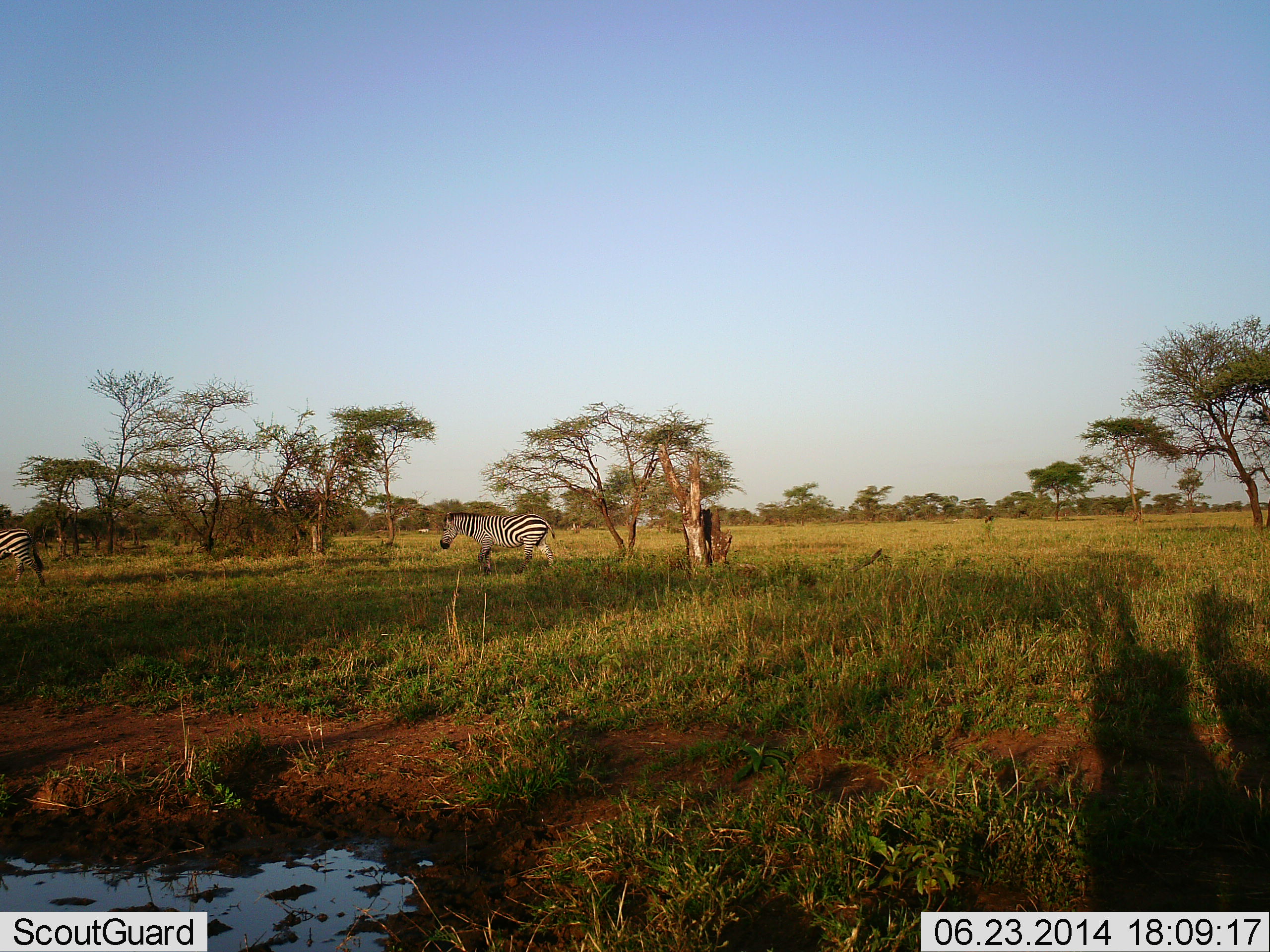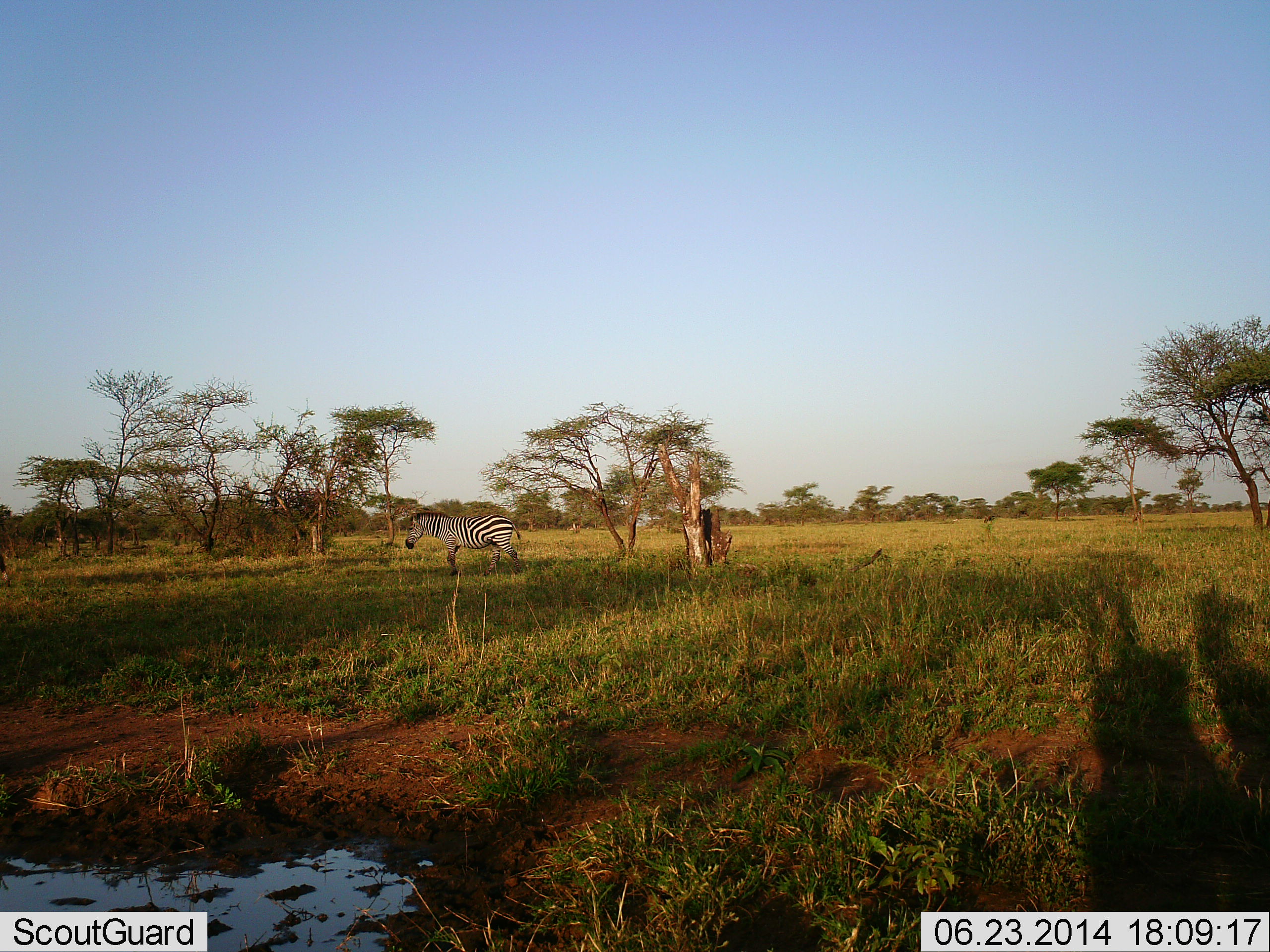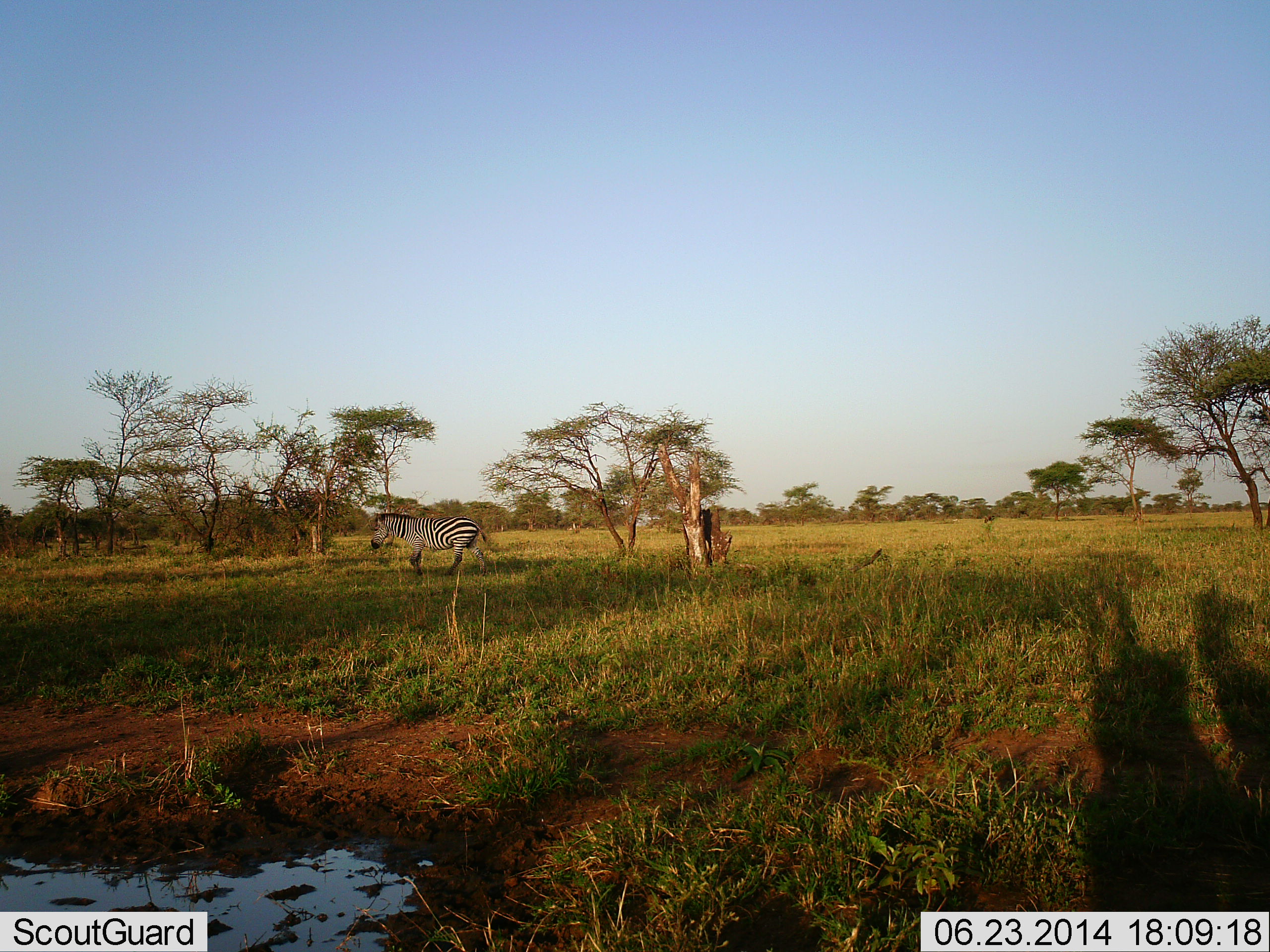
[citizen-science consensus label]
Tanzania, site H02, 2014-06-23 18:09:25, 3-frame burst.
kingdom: Animalia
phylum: Chordata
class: Mammalia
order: Perissodactyla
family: Equidae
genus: Equus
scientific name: Equus quagga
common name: plains zebra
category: zebra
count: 2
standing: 10%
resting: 0%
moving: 100%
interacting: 0%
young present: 0%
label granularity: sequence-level